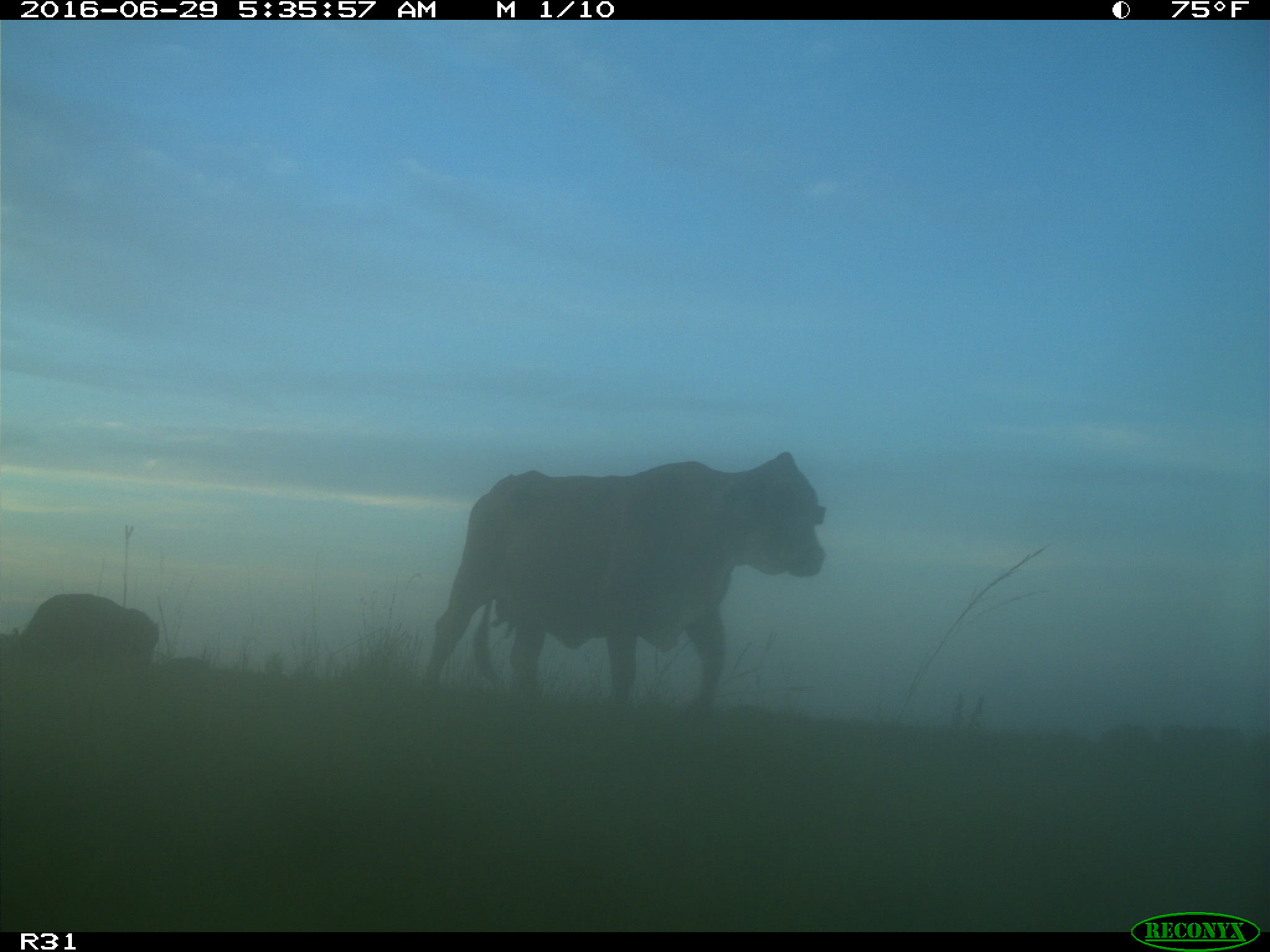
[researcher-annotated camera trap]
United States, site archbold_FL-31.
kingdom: Animalia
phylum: Chordata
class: Mammalia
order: Artiodactyla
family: Bovidae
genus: Bos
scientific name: Bos taurus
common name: domestic cow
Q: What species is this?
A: Bos taurus (domestic cow).